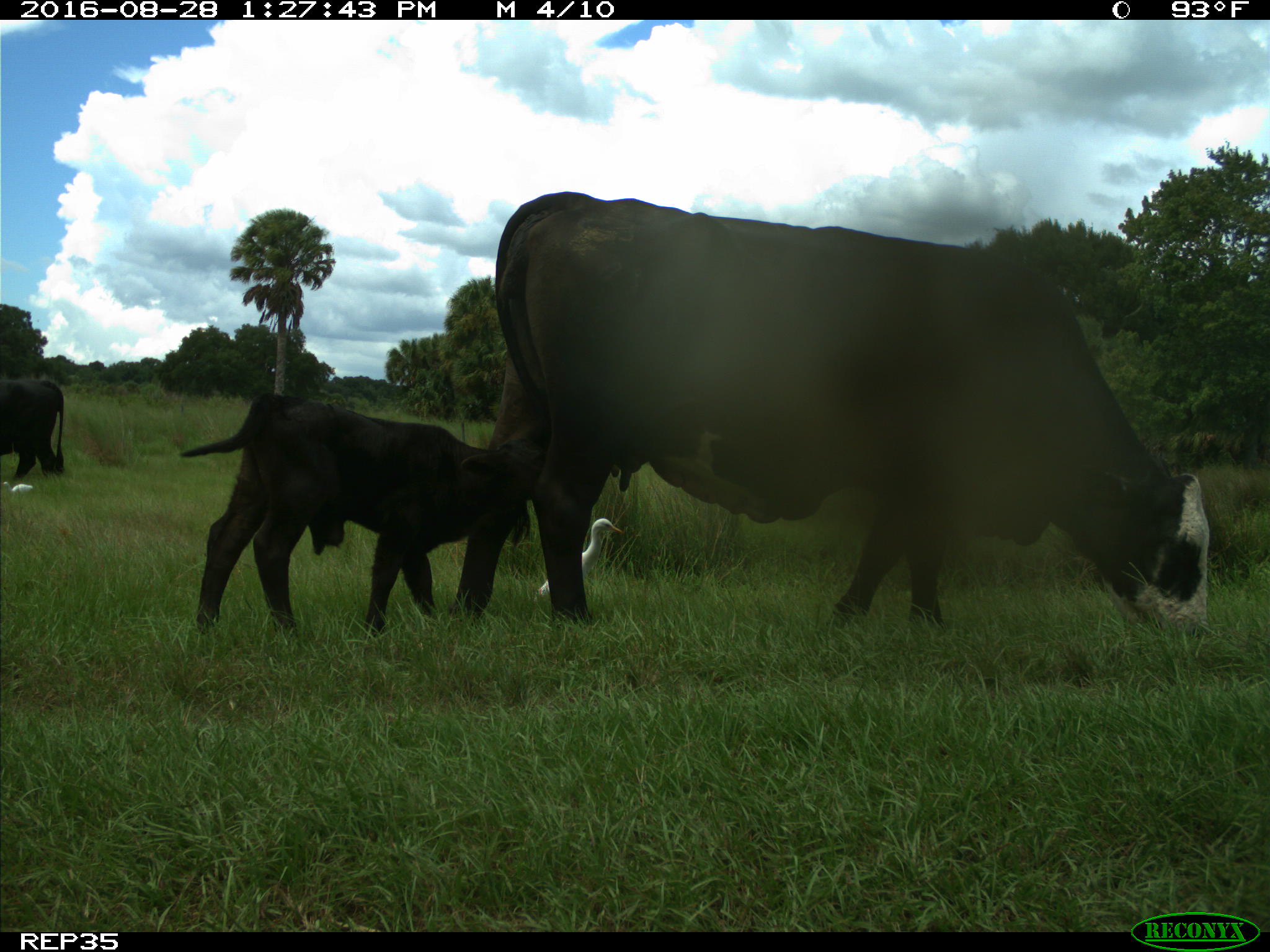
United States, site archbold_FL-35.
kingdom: Animalia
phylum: Chordata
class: Mammalia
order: Artiodactyla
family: Bovidae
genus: Bos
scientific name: Bos taurus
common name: domestic cow